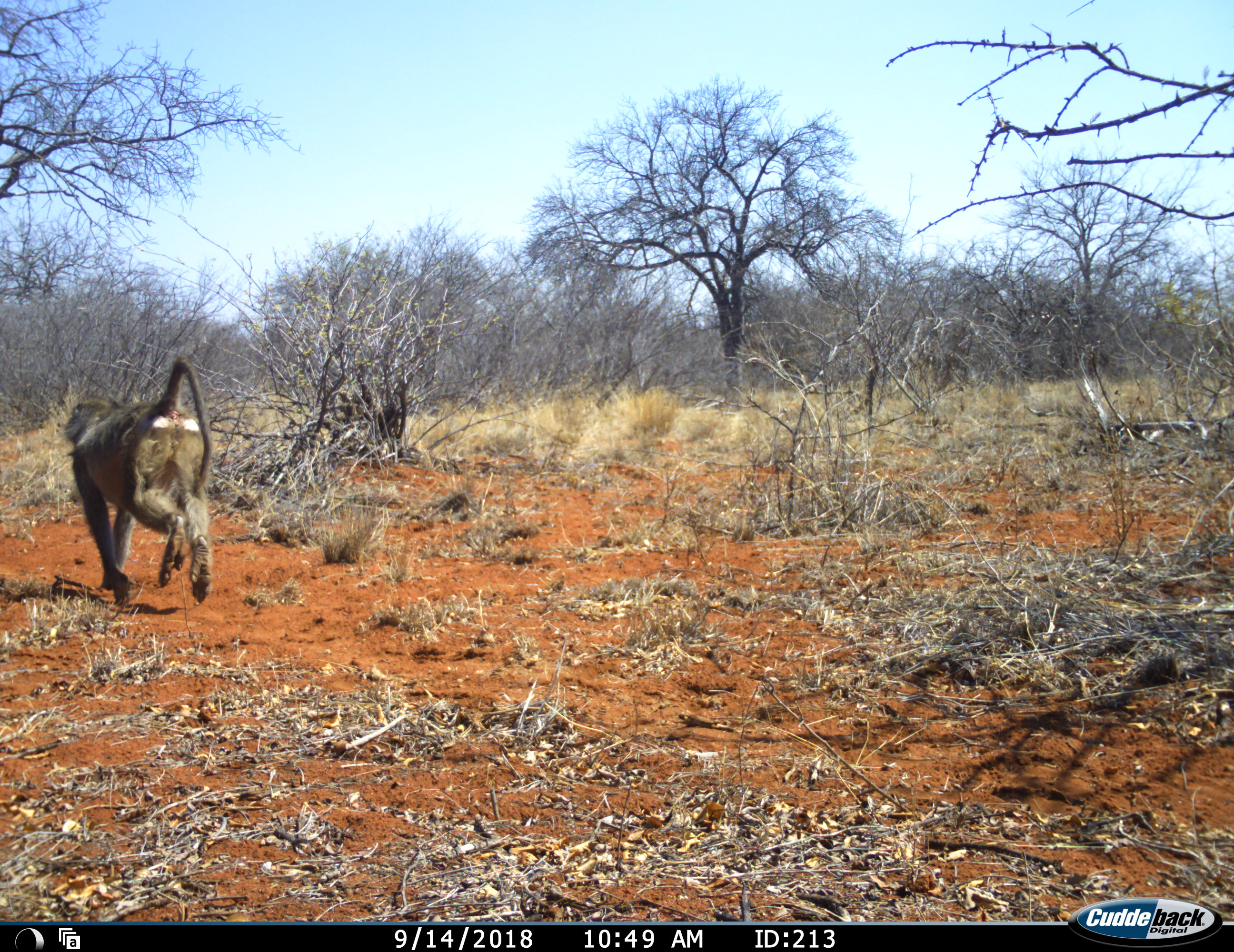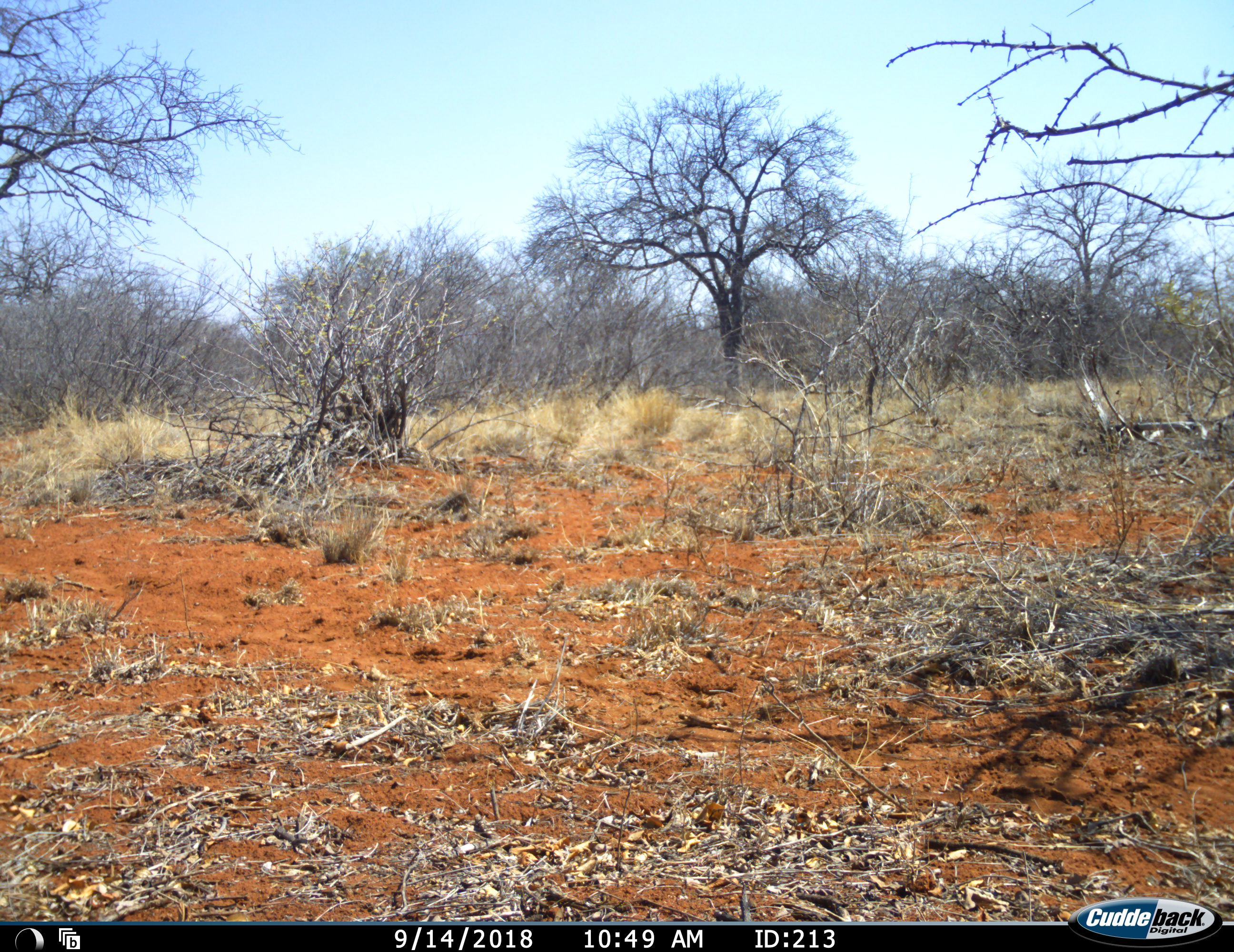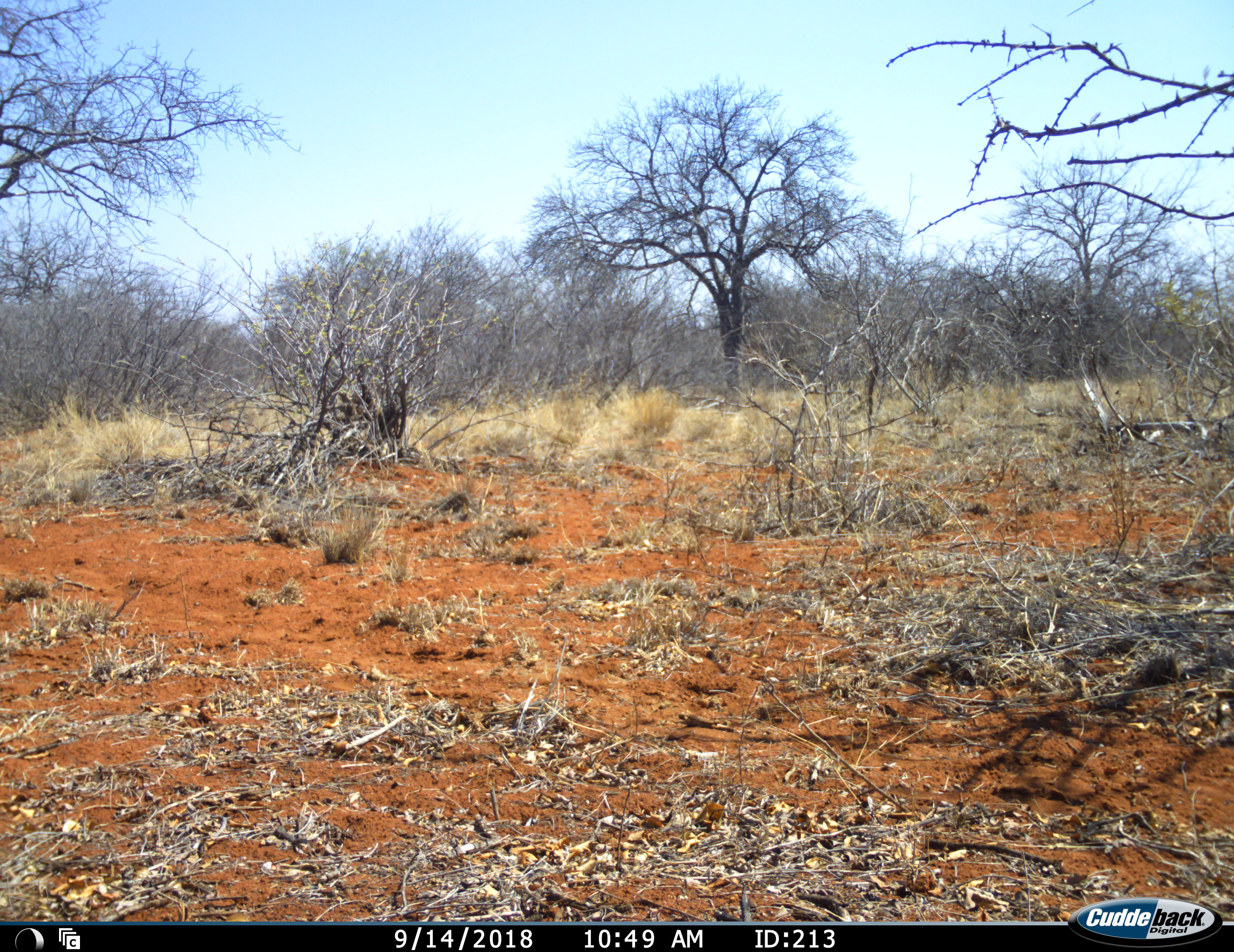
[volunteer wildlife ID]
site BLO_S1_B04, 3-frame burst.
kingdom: Animalia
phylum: Chordata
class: Mammalia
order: Primates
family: Cercopithecidae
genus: Papio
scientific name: Papio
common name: baboon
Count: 1.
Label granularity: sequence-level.